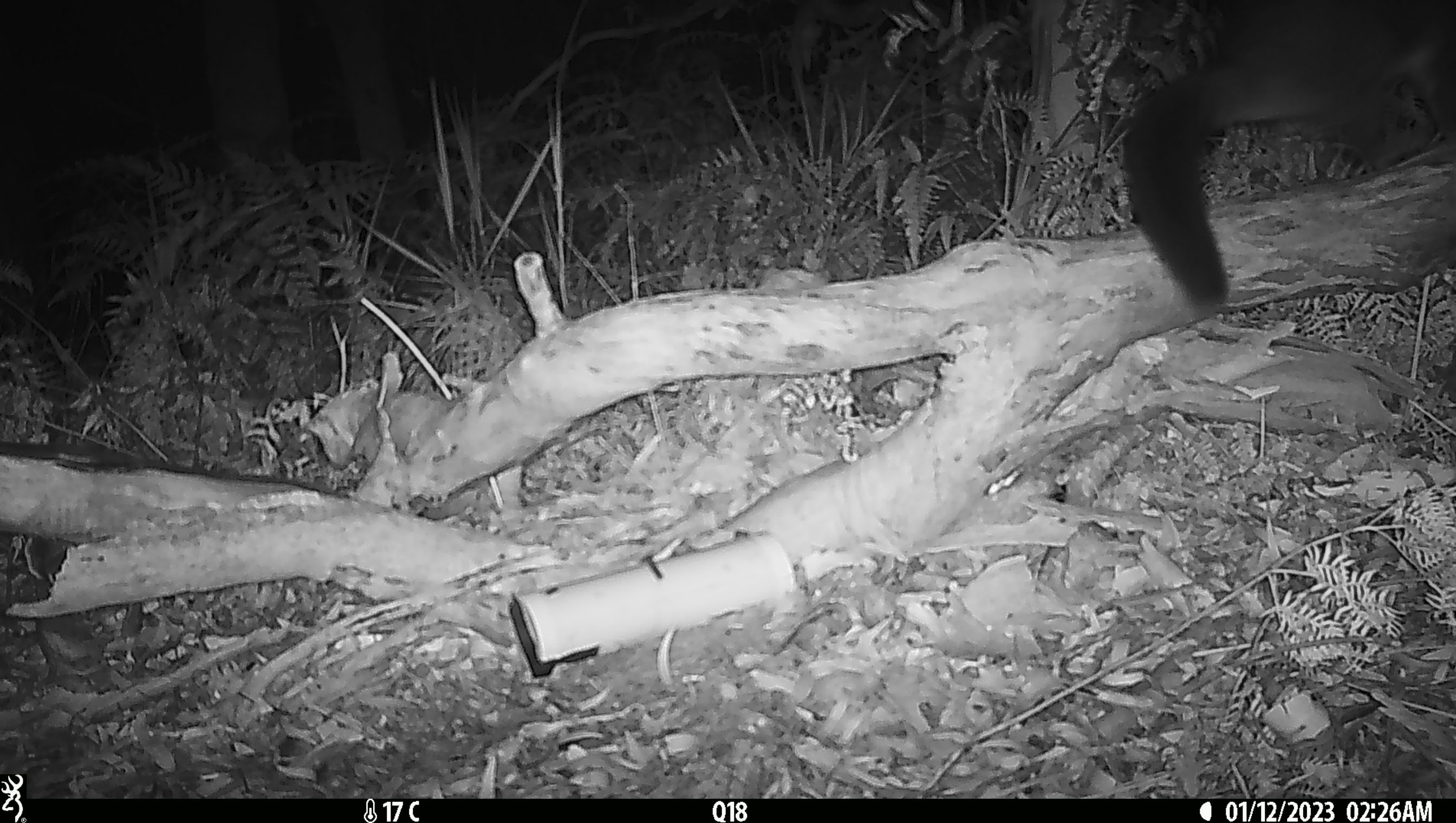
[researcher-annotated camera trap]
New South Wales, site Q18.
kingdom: Animalia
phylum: Chordata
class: Mammalia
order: Diprotodontia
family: Phalangeridae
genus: Trichosurus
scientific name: Trichosurus vulpecula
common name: common brushtail possum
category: possum